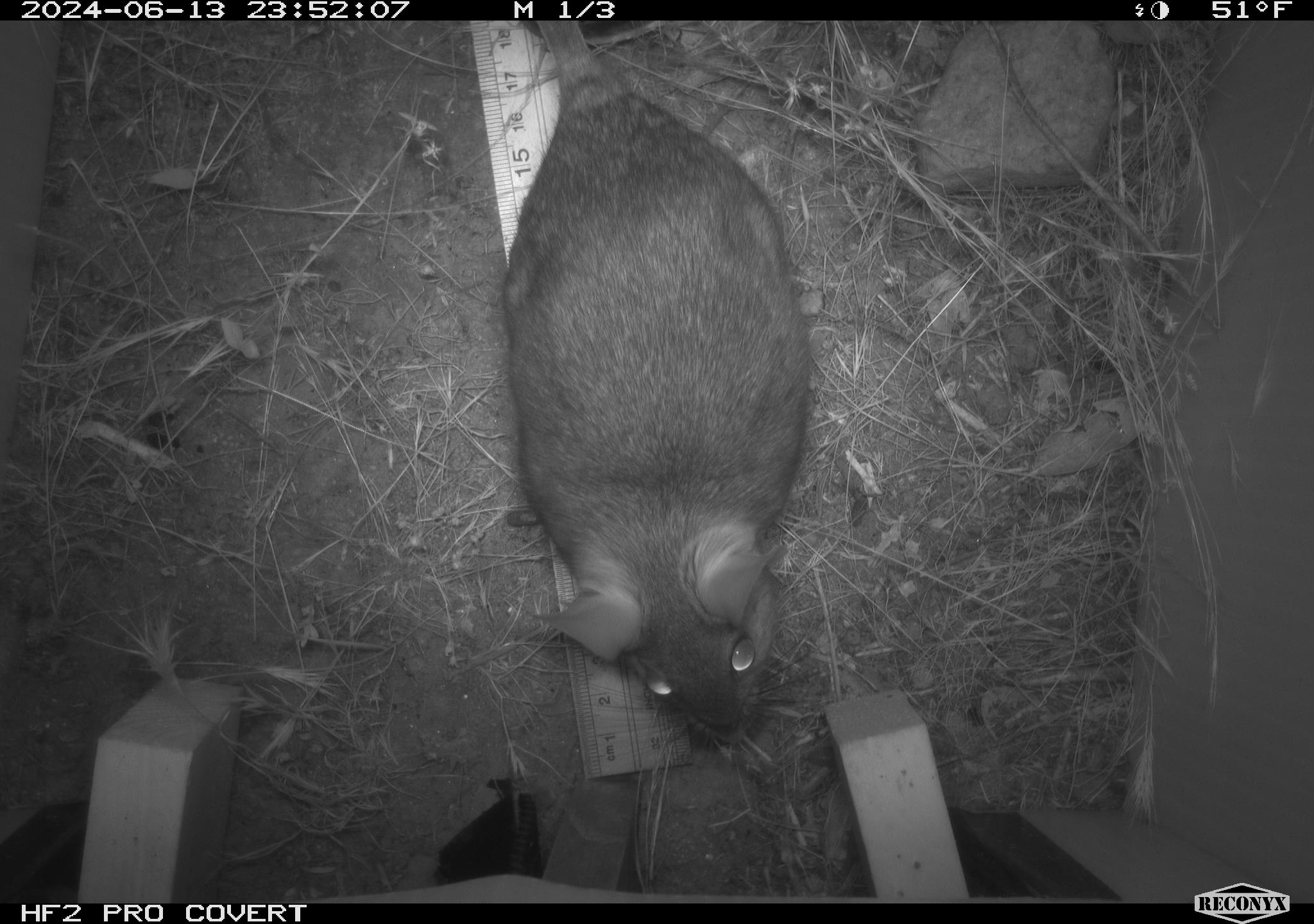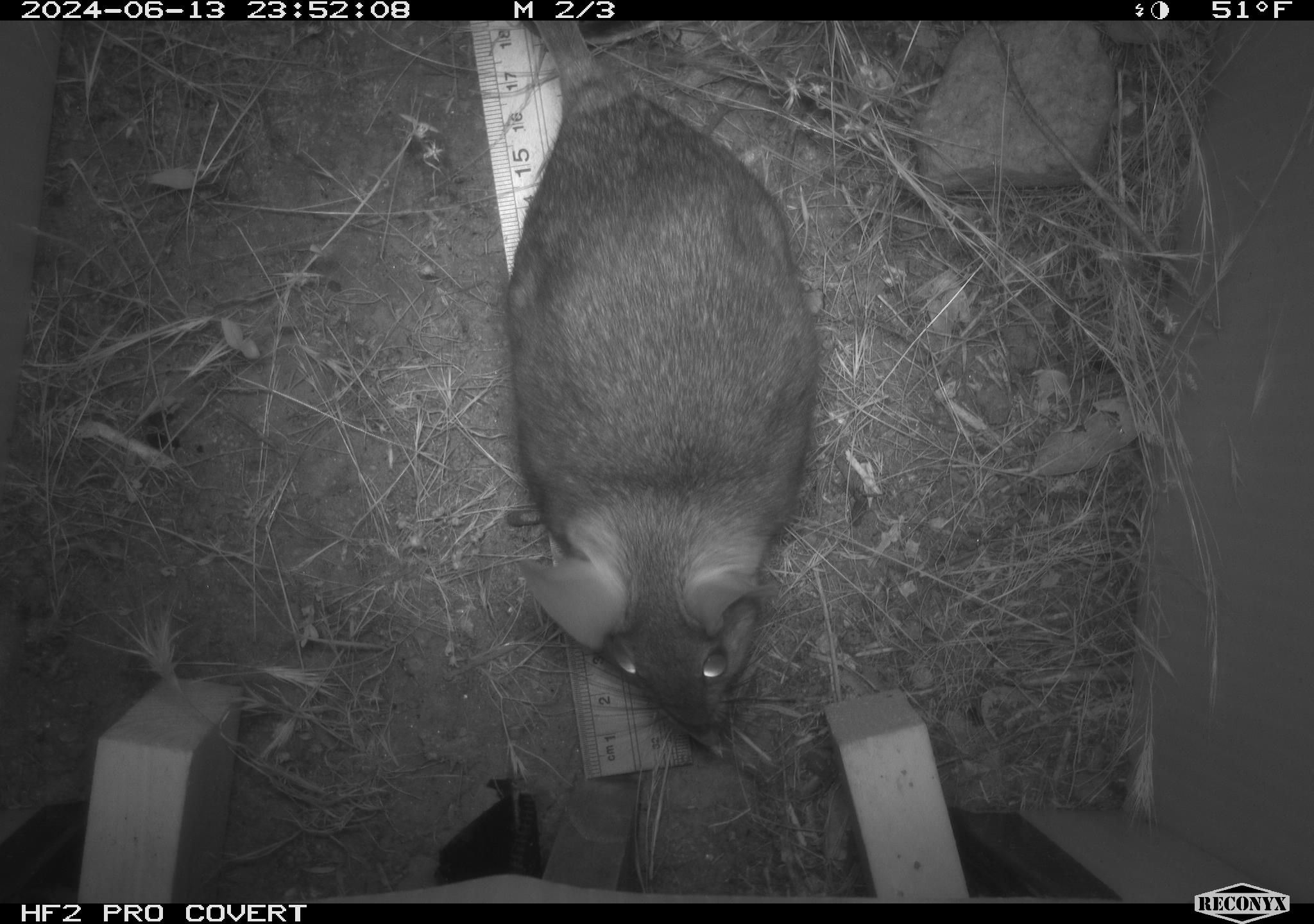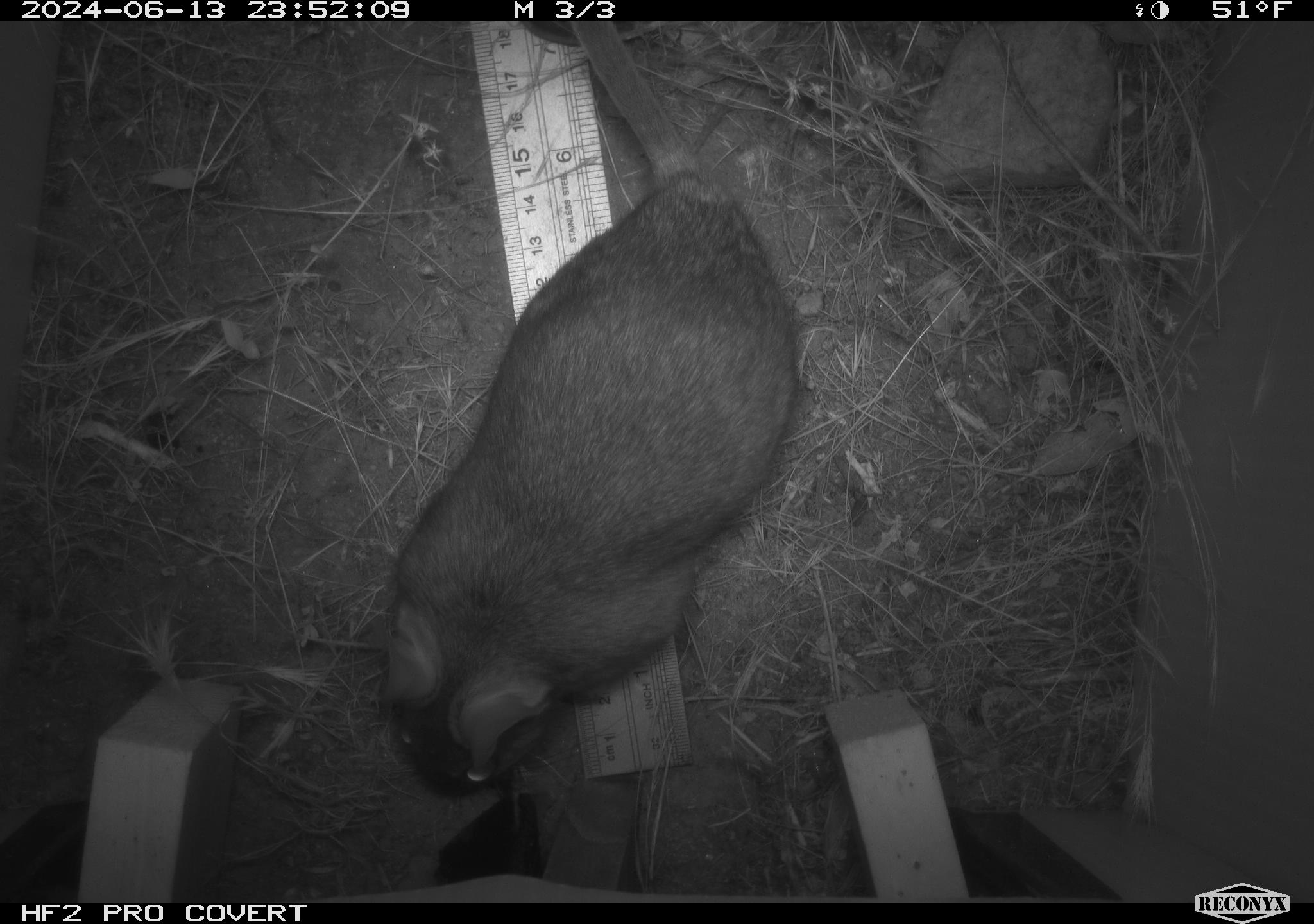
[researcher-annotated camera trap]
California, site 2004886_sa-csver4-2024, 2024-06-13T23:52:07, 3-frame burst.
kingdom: Animalia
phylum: Chordata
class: Mammalia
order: Rodentia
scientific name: Rodentia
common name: woodrat or rat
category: woodrat or rat species